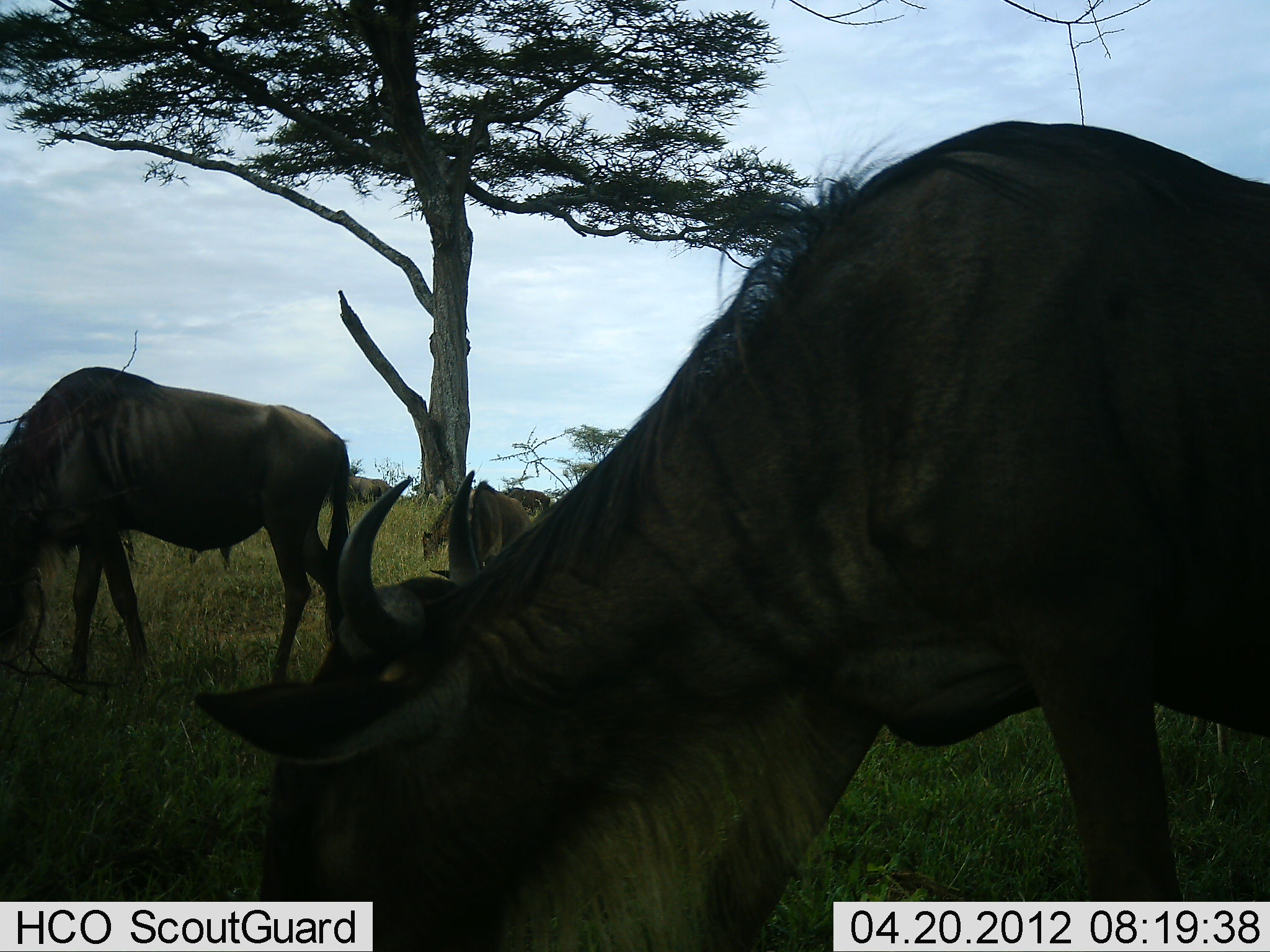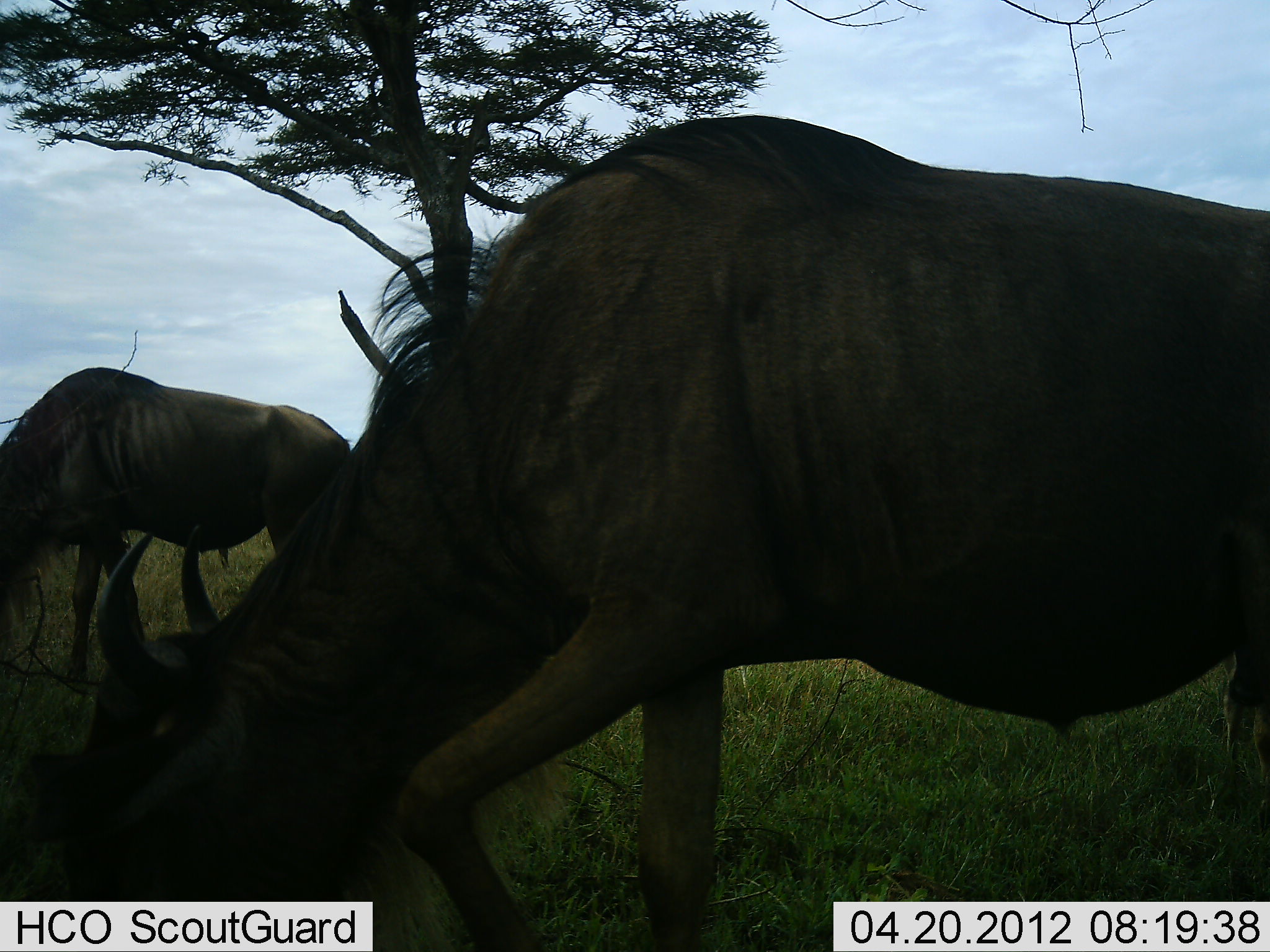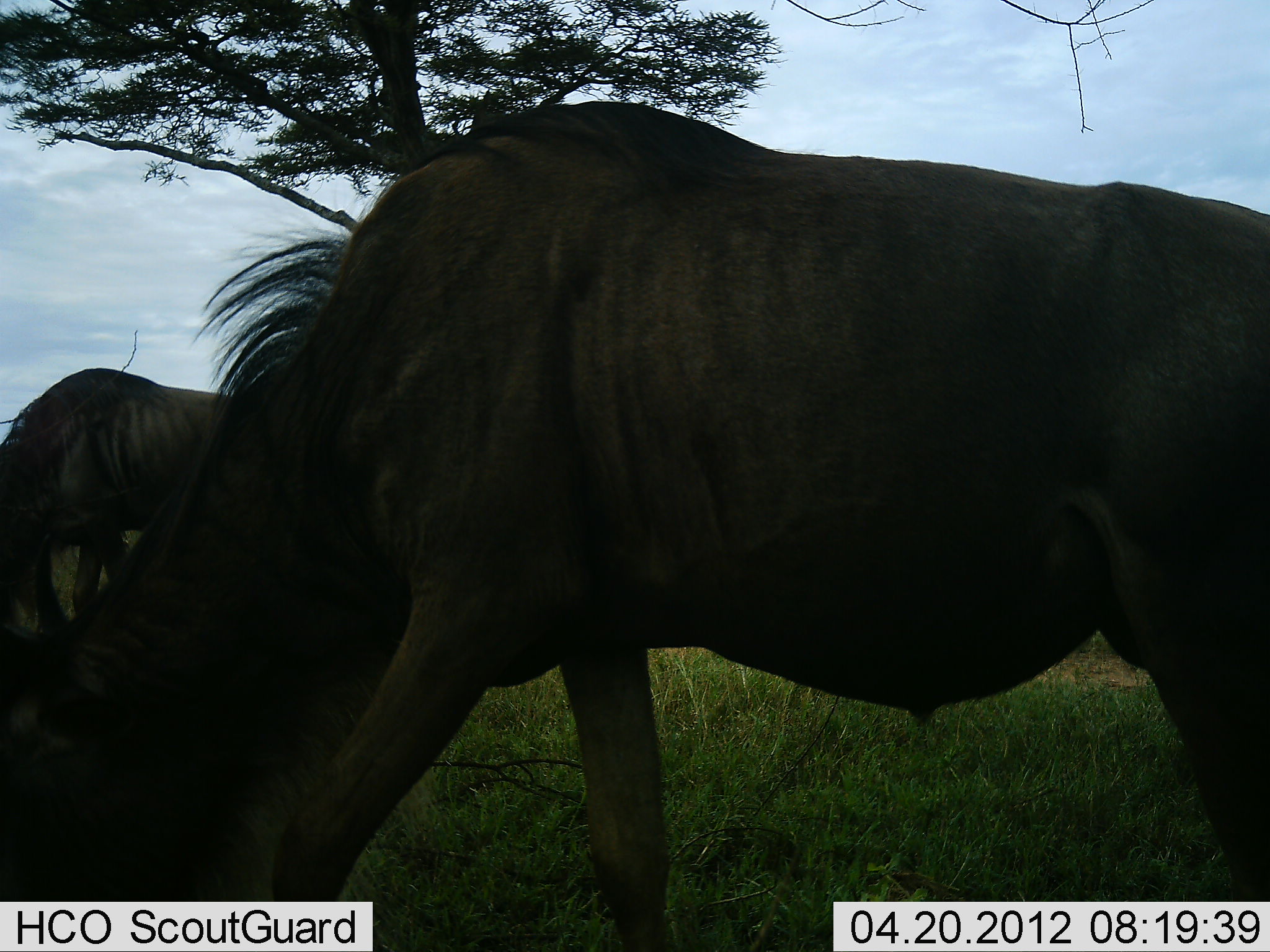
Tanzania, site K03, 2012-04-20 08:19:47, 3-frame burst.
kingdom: Animalia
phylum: Chordata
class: Mammalia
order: Artiodactyla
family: Bovidae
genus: Connochaetes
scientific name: Connochaetes taurinus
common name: blue wildebeest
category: wildebeest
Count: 3.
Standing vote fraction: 40%.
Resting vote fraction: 0%.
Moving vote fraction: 47%.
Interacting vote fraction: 0%.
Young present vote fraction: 0%.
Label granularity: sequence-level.